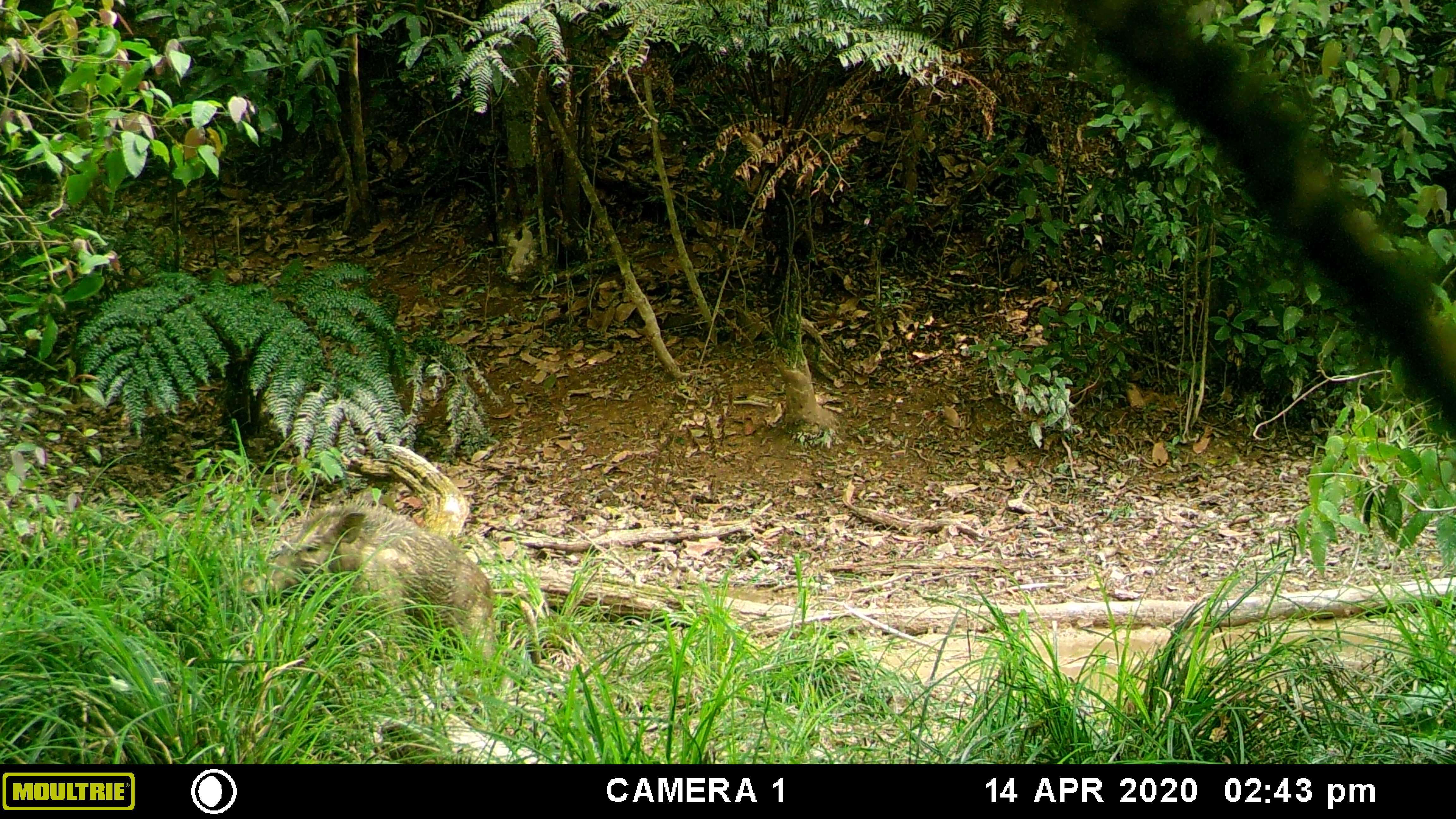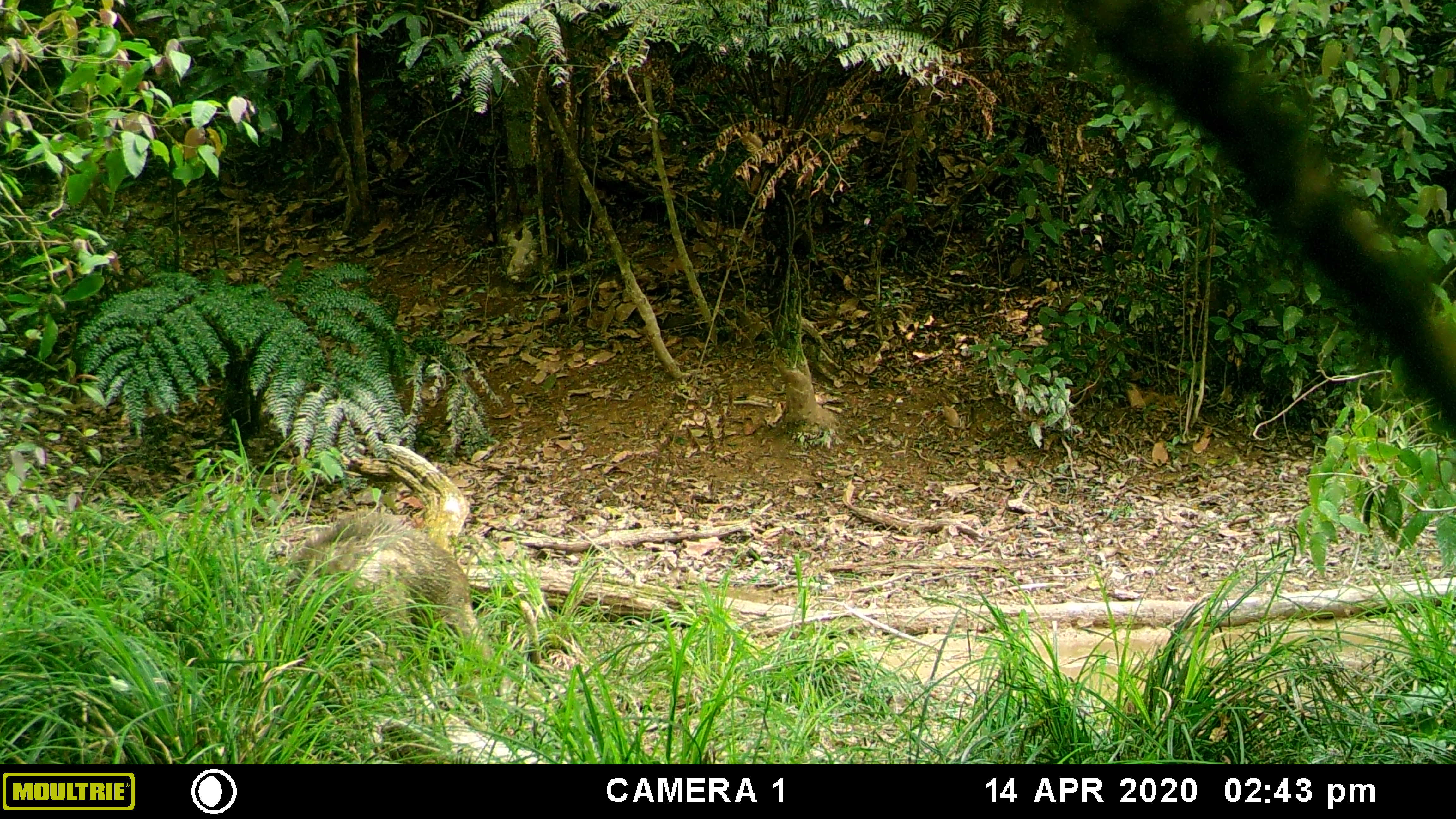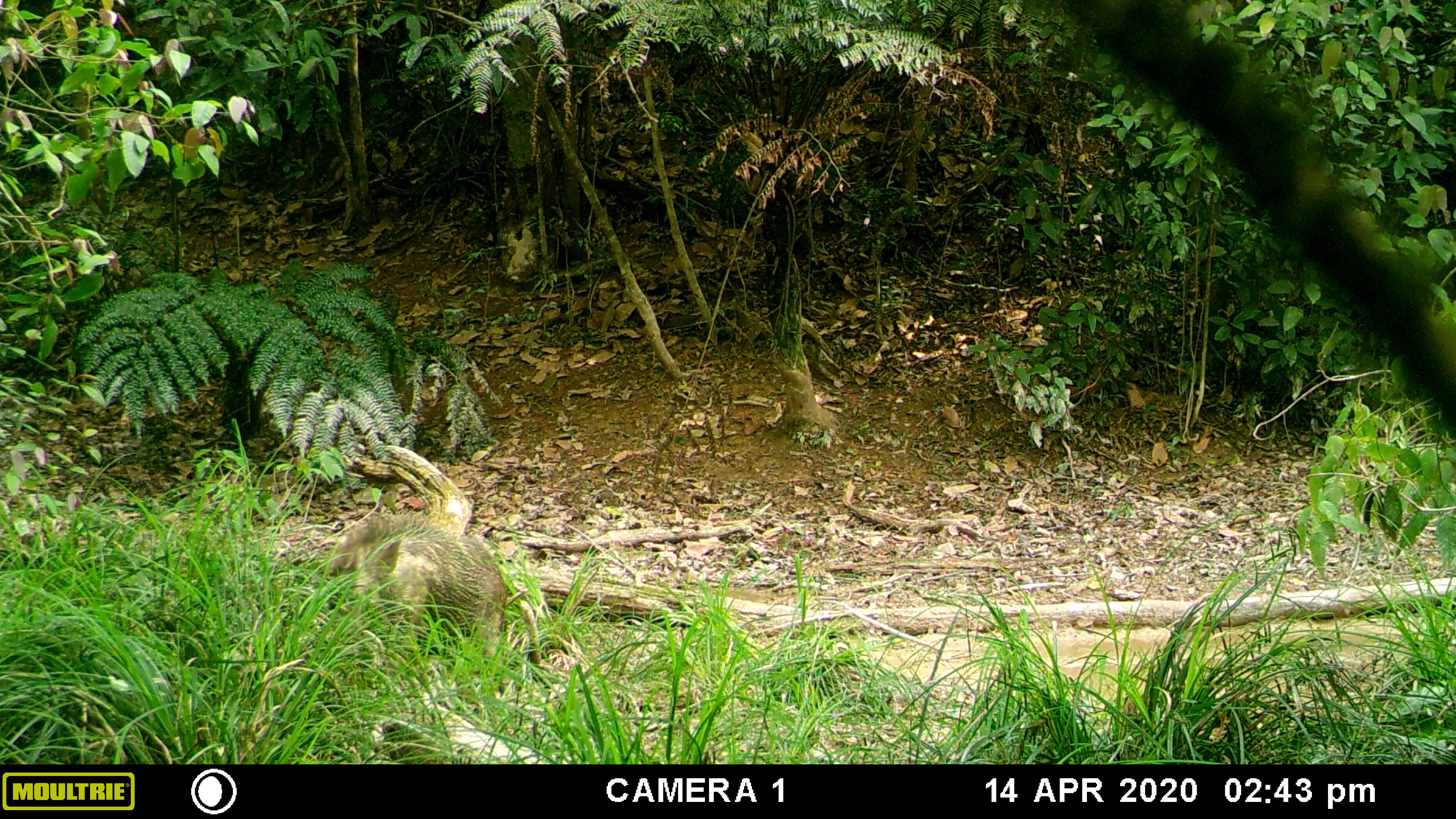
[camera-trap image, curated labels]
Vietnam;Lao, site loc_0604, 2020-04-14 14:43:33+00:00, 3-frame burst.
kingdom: Animalia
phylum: Chordata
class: Mammalia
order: Artiodactyla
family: Suidae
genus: Sus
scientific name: Sus scrofa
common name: eurasian wild pig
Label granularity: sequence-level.